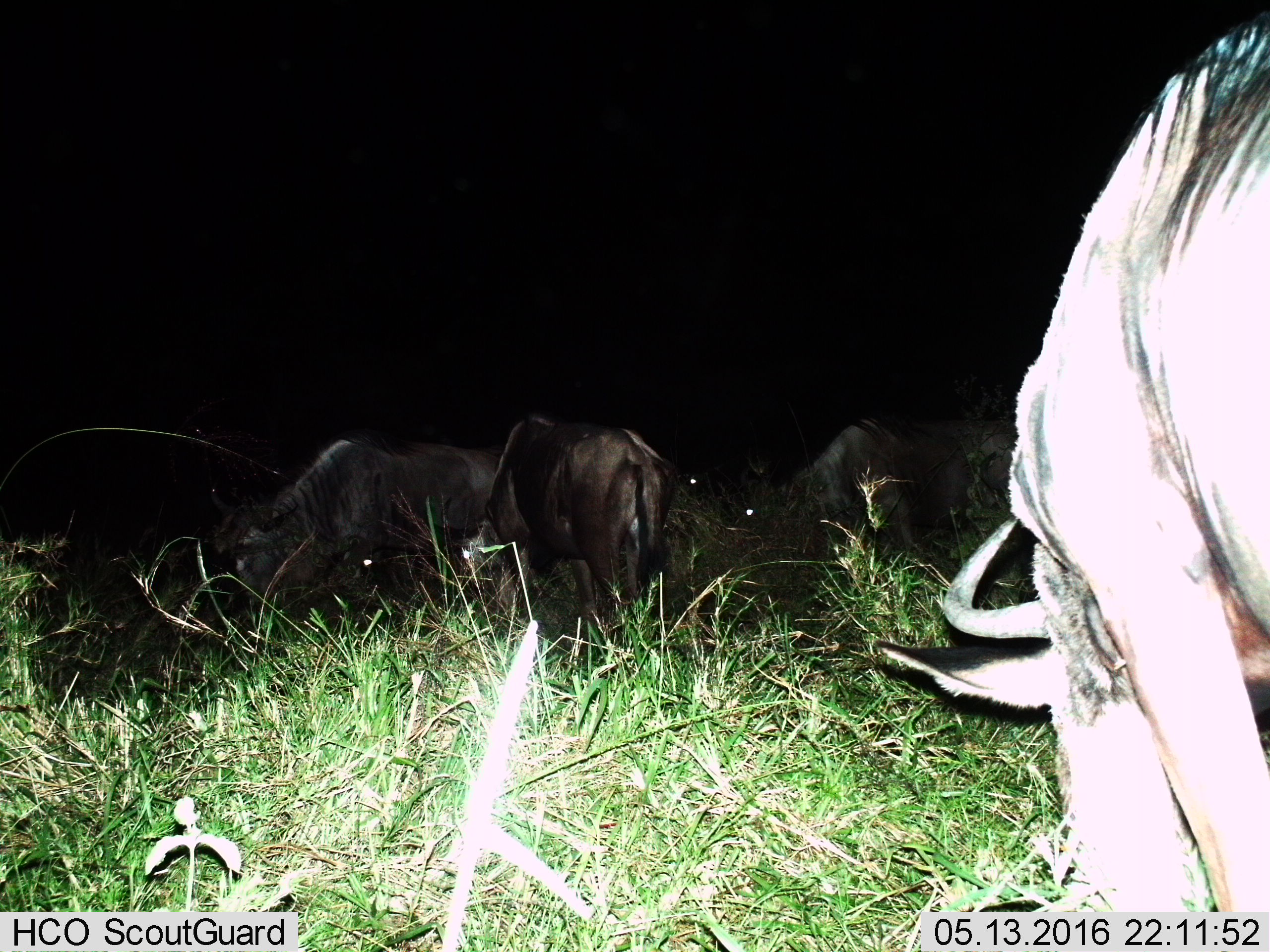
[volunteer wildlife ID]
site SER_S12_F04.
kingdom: Animalia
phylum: Chordata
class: Mammalia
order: Artiodactyla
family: Bovidae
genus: Connochaetes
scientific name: Connochaetes taurinus taurinus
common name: blue wildebeest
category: wildebeestblue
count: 4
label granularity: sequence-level